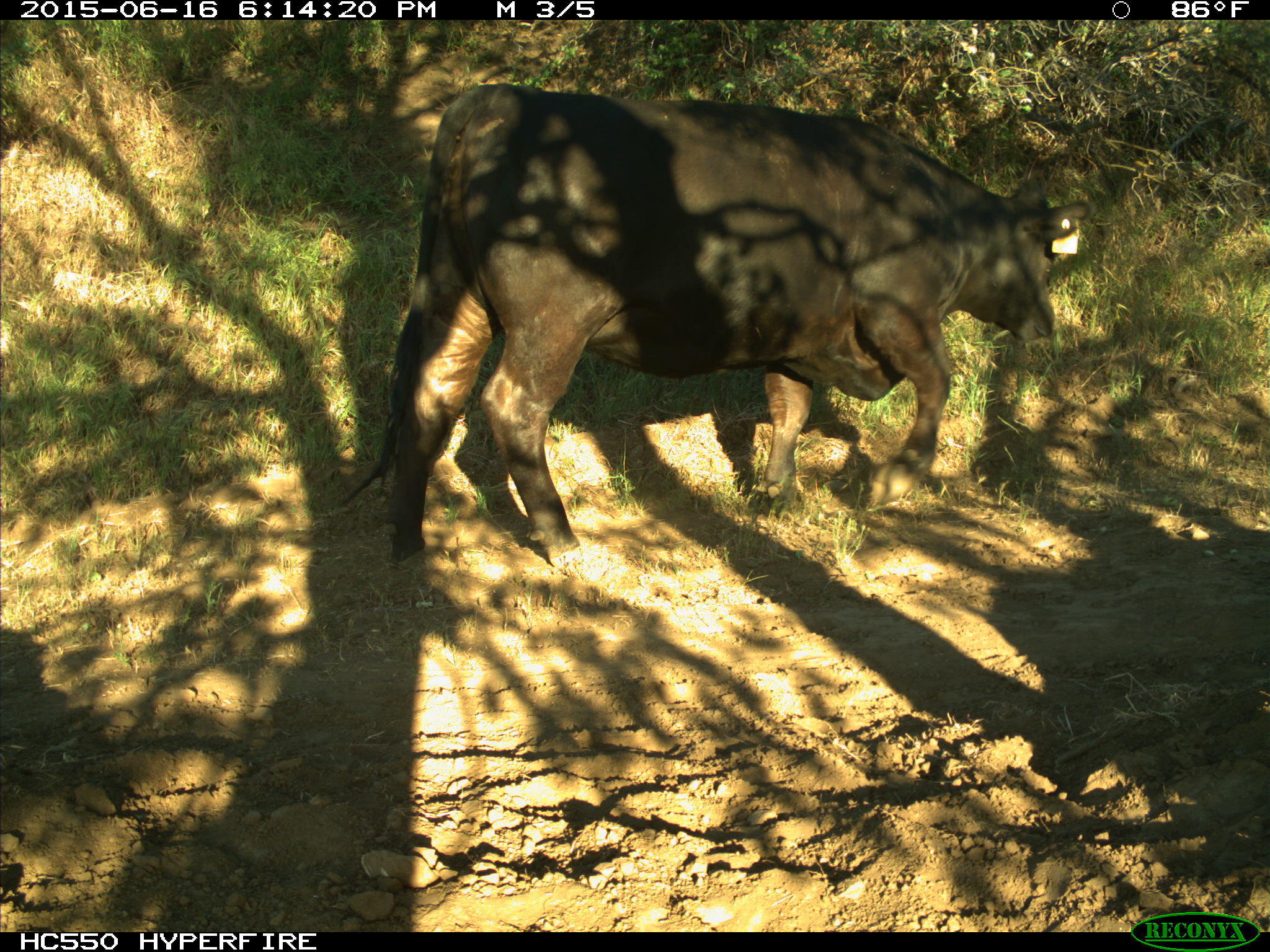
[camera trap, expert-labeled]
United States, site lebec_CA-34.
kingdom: Animalia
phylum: Chordata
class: Mammalia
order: Artiodactyla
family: Bovidae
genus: Bos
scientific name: Bos taurus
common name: domestic cow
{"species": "Bos taurus (domestic cow)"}